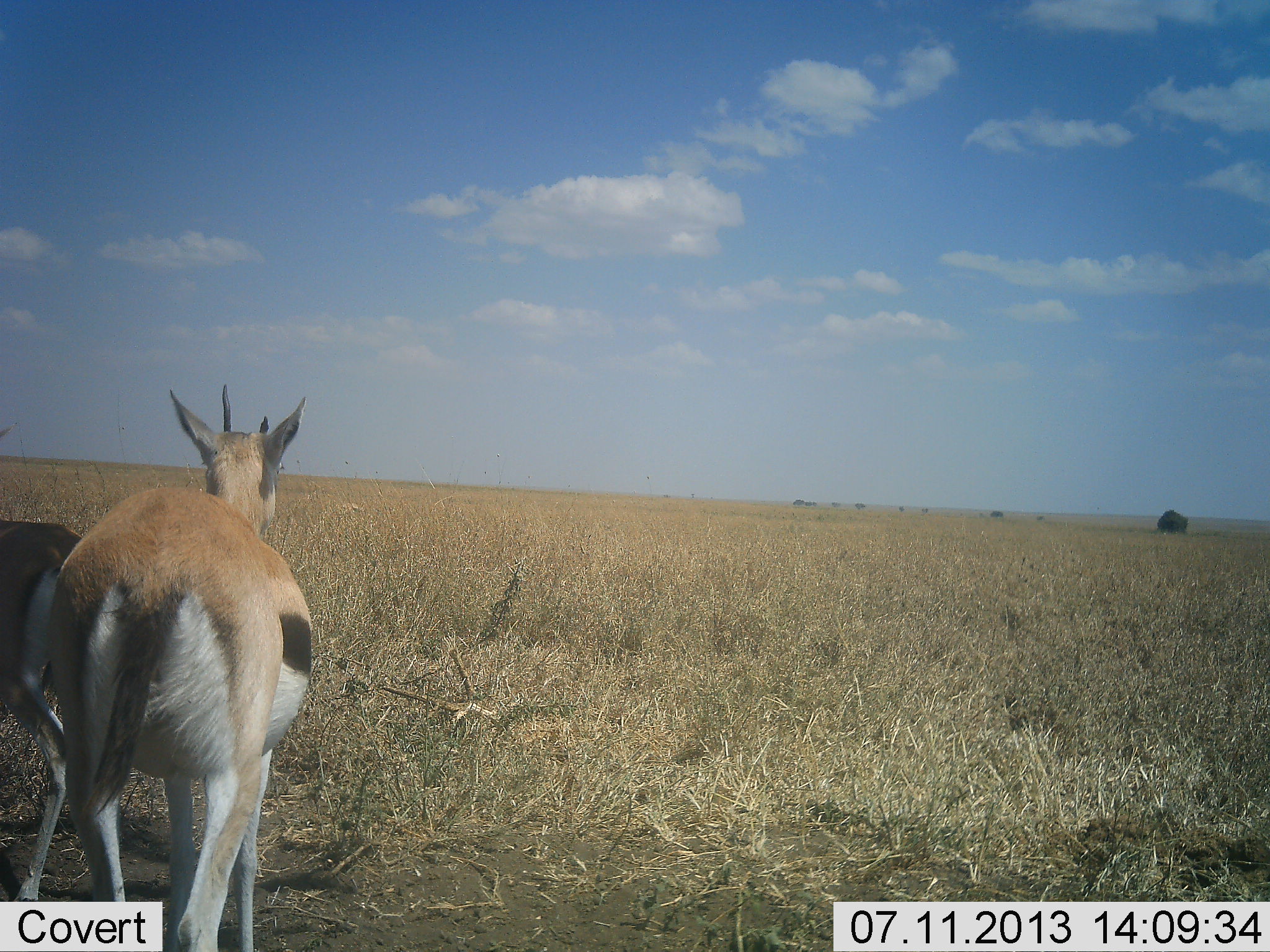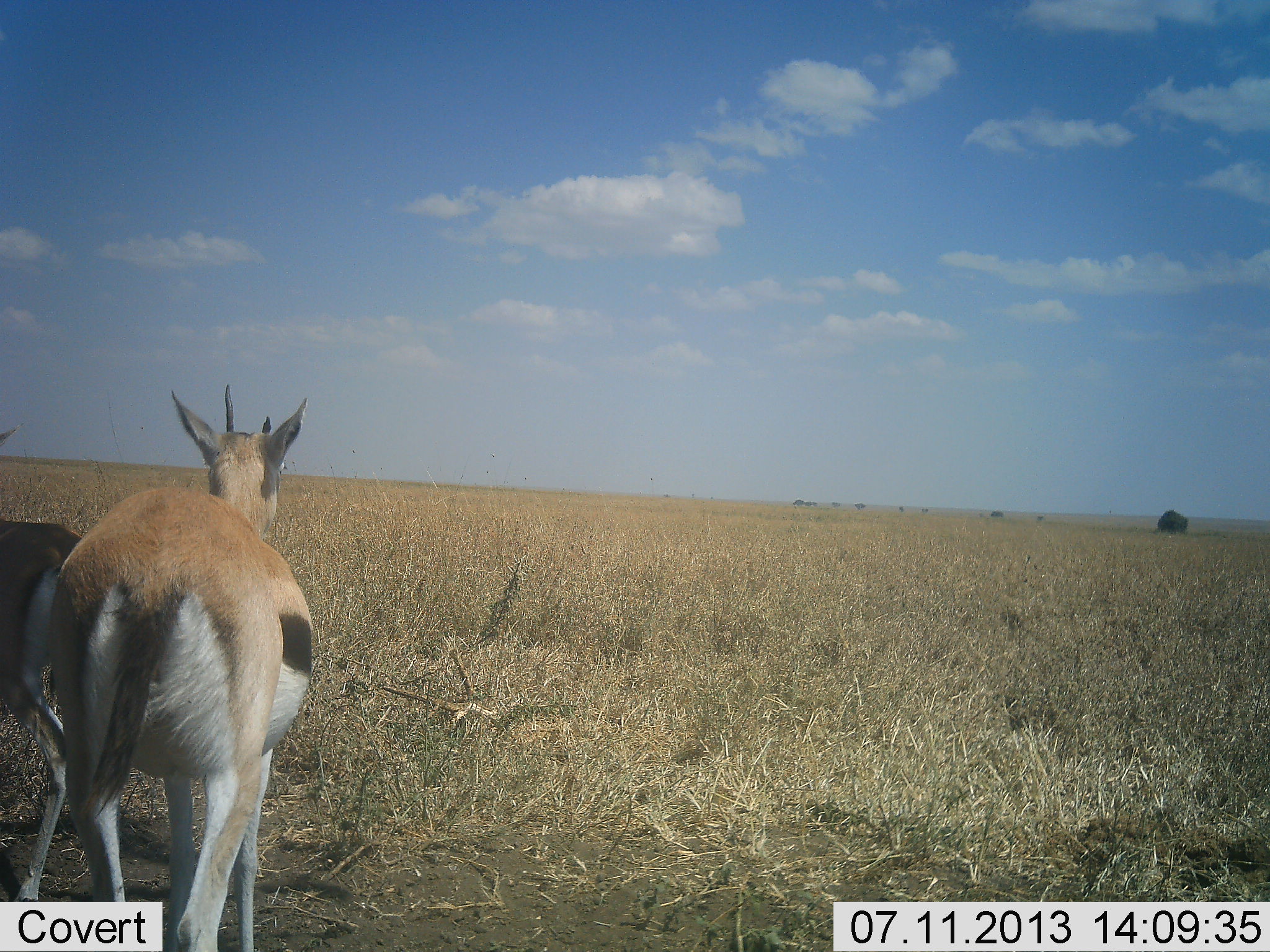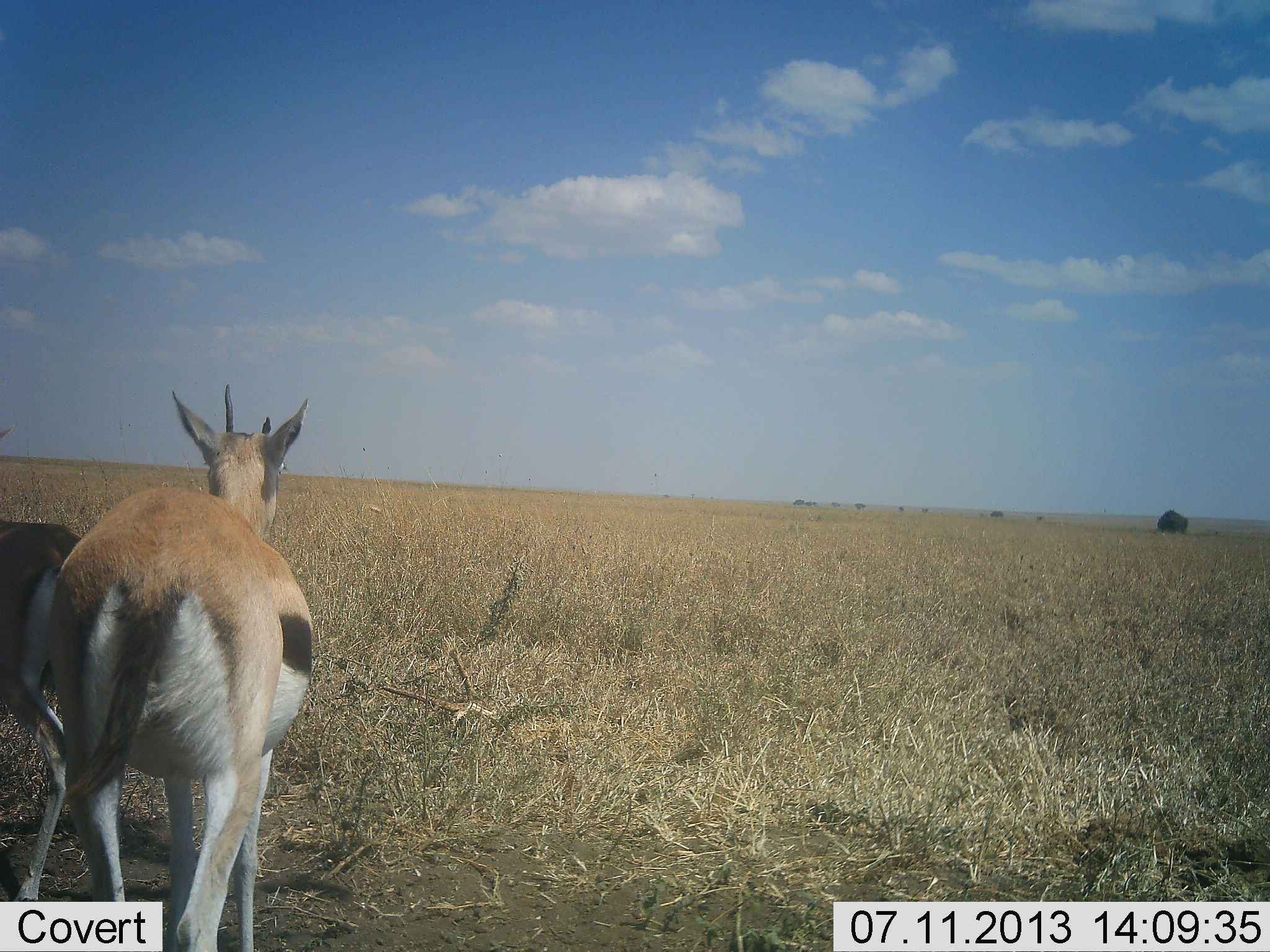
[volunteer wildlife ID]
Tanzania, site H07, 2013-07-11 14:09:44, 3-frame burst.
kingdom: Animalia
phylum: Chordata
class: Mammalia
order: Artiodactyla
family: Bovidae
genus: Eudorcas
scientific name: Eudorcas thomsonii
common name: thomson's gazelle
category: gazellethomsons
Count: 2.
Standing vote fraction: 90%.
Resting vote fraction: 0%.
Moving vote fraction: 10%.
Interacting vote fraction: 0%.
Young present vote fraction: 0%.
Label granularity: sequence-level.